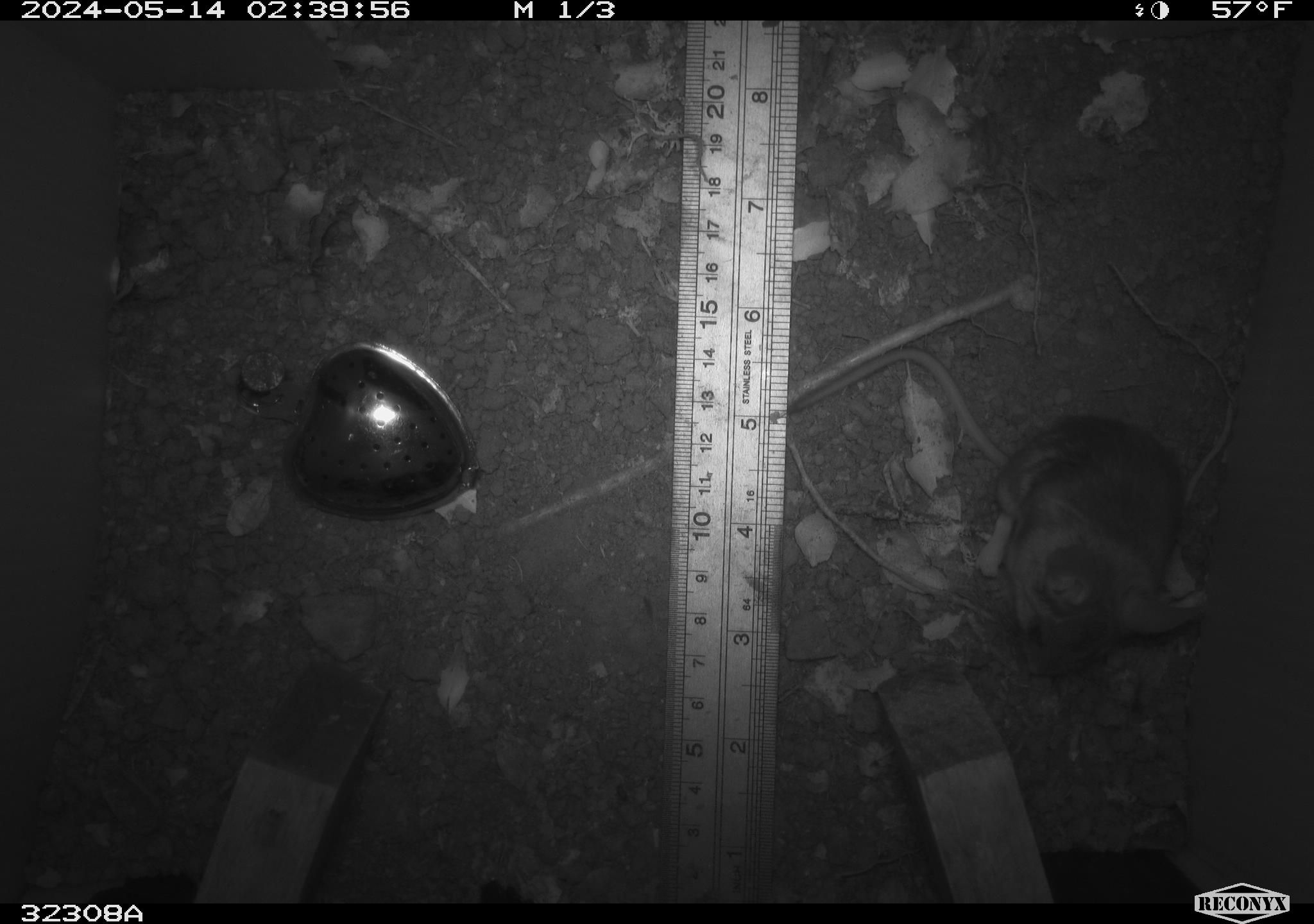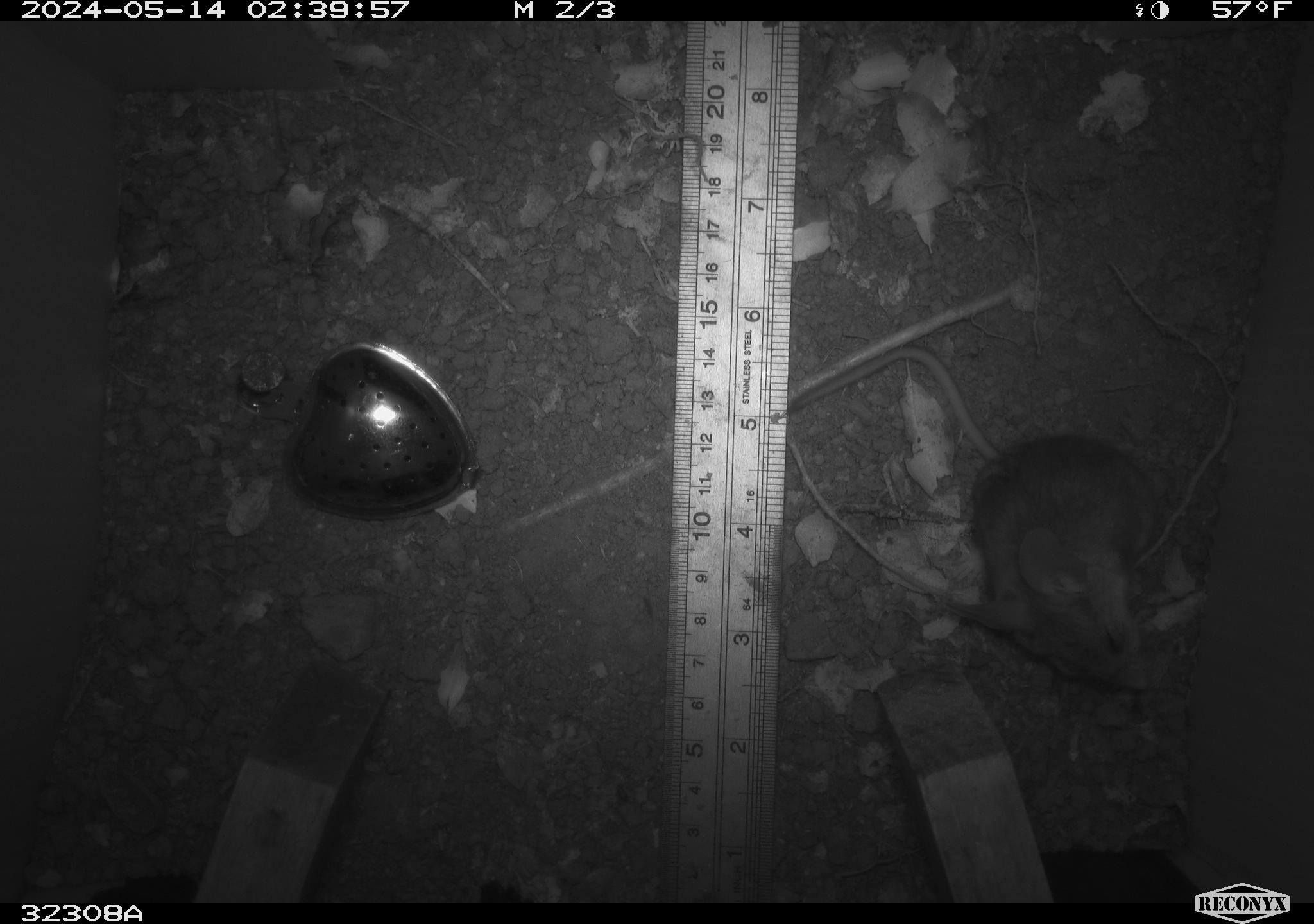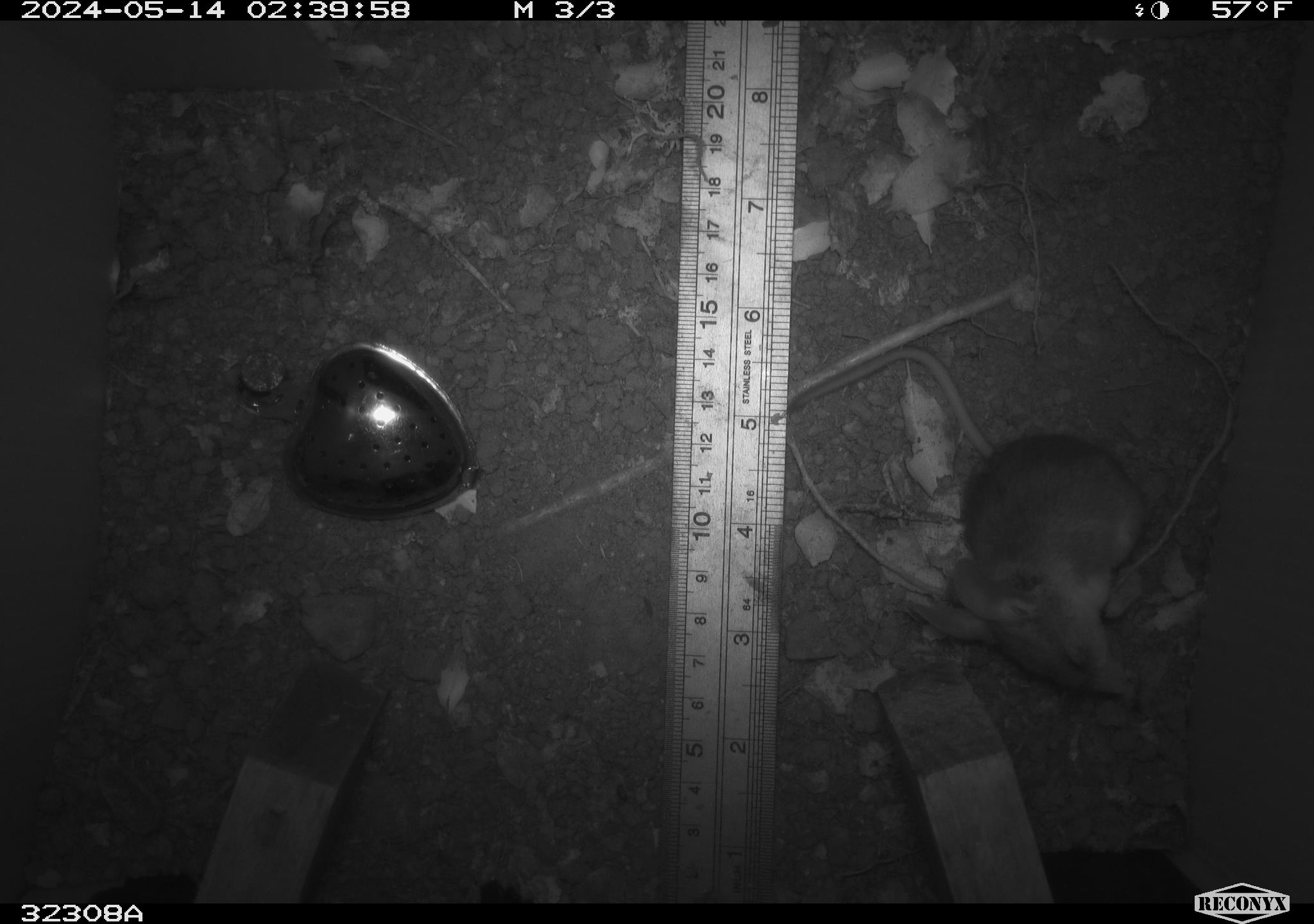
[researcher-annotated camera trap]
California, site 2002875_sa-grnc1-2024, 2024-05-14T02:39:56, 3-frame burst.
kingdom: Animalia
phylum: Chordata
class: Mammalia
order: Rodentia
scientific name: Rodentia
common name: rodent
Rodent (Rodentia).